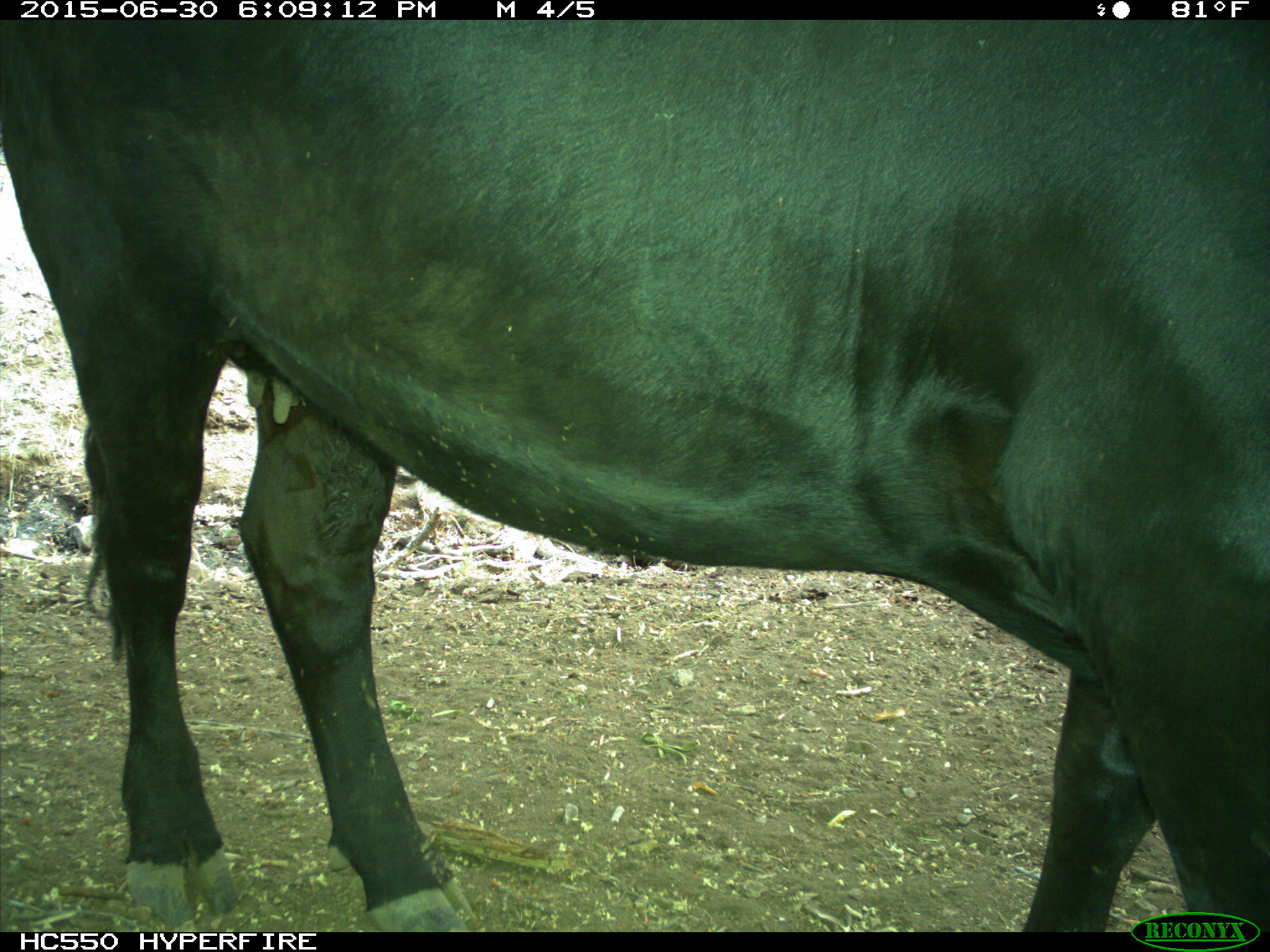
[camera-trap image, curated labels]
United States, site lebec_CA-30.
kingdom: Animalia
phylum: Chordata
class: Mammalia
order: Artiodactyla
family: Bovidae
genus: Bos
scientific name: Bos taurus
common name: domestic cow